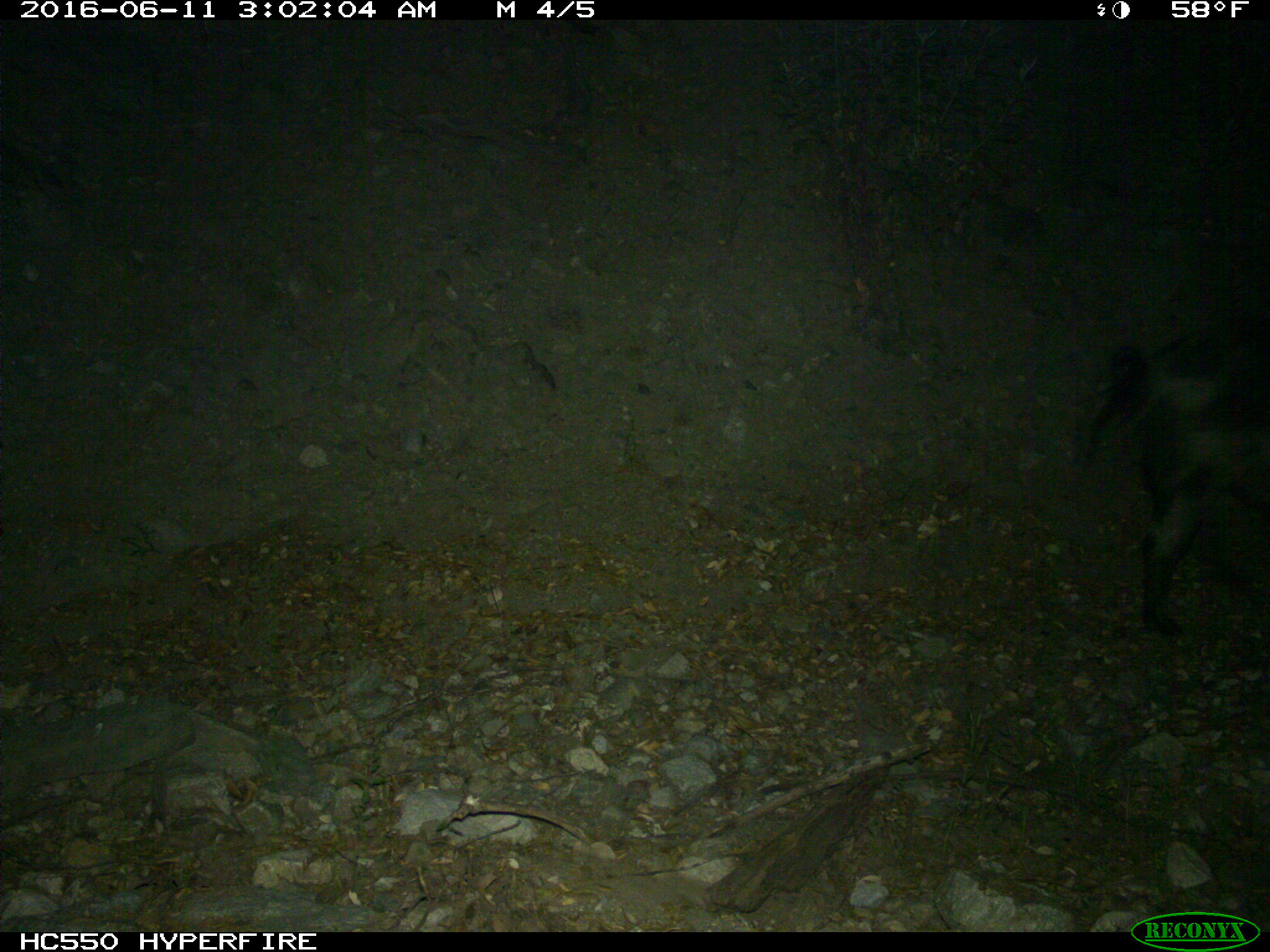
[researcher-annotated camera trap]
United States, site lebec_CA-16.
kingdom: Animalia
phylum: Chordata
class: Mammalia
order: Artiodactyla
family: Suidae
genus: Sus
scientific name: Sus scrofa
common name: wild boar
Sus scrofa (wild boar).